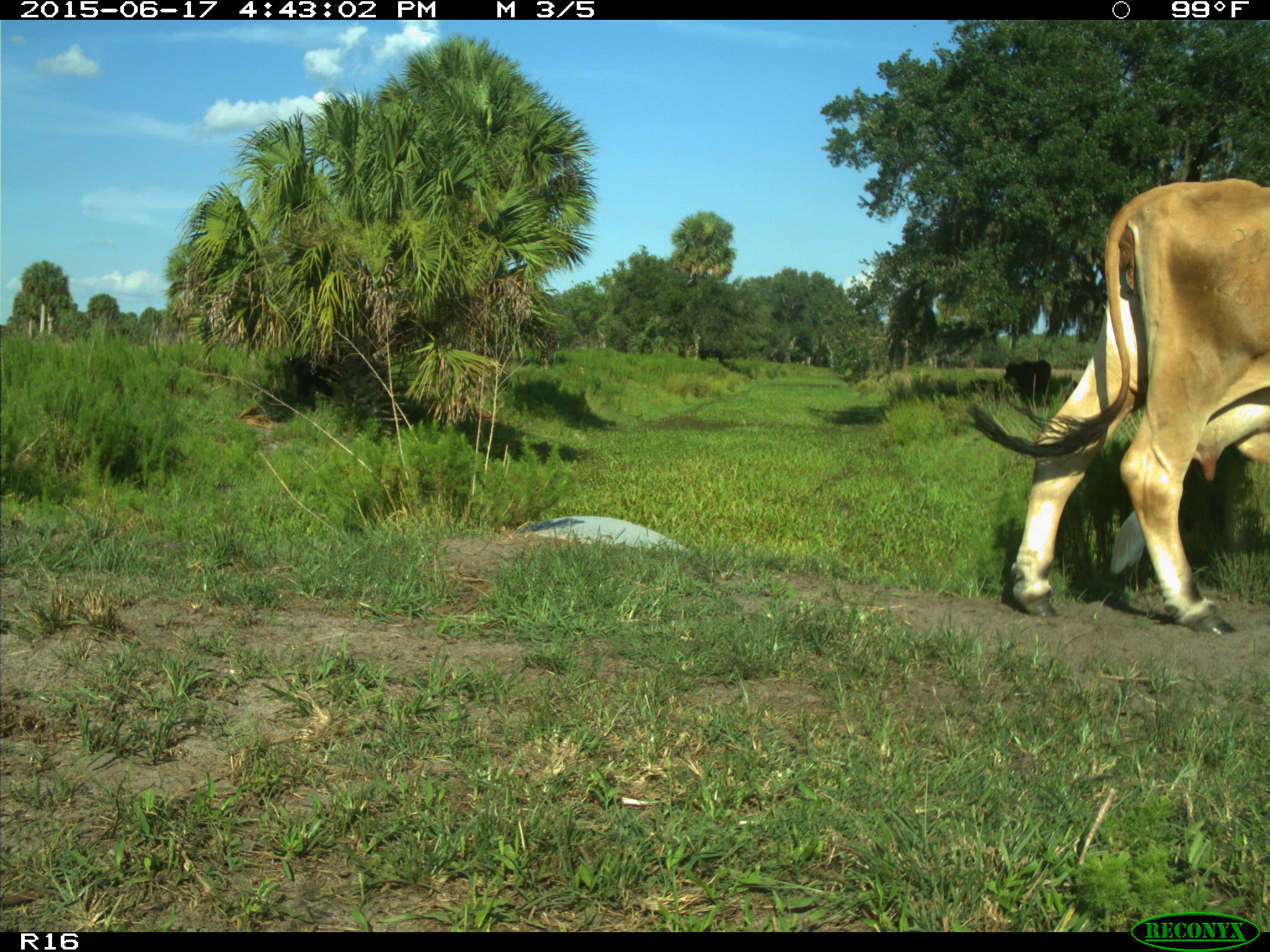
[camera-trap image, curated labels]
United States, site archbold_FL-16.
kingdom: Animalia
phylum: Chordata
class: Mammalia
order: Artiodactyla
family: Bovidae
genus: Bos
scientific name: Bos taurus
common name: domestic cow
Bos taurus (domestic cow).